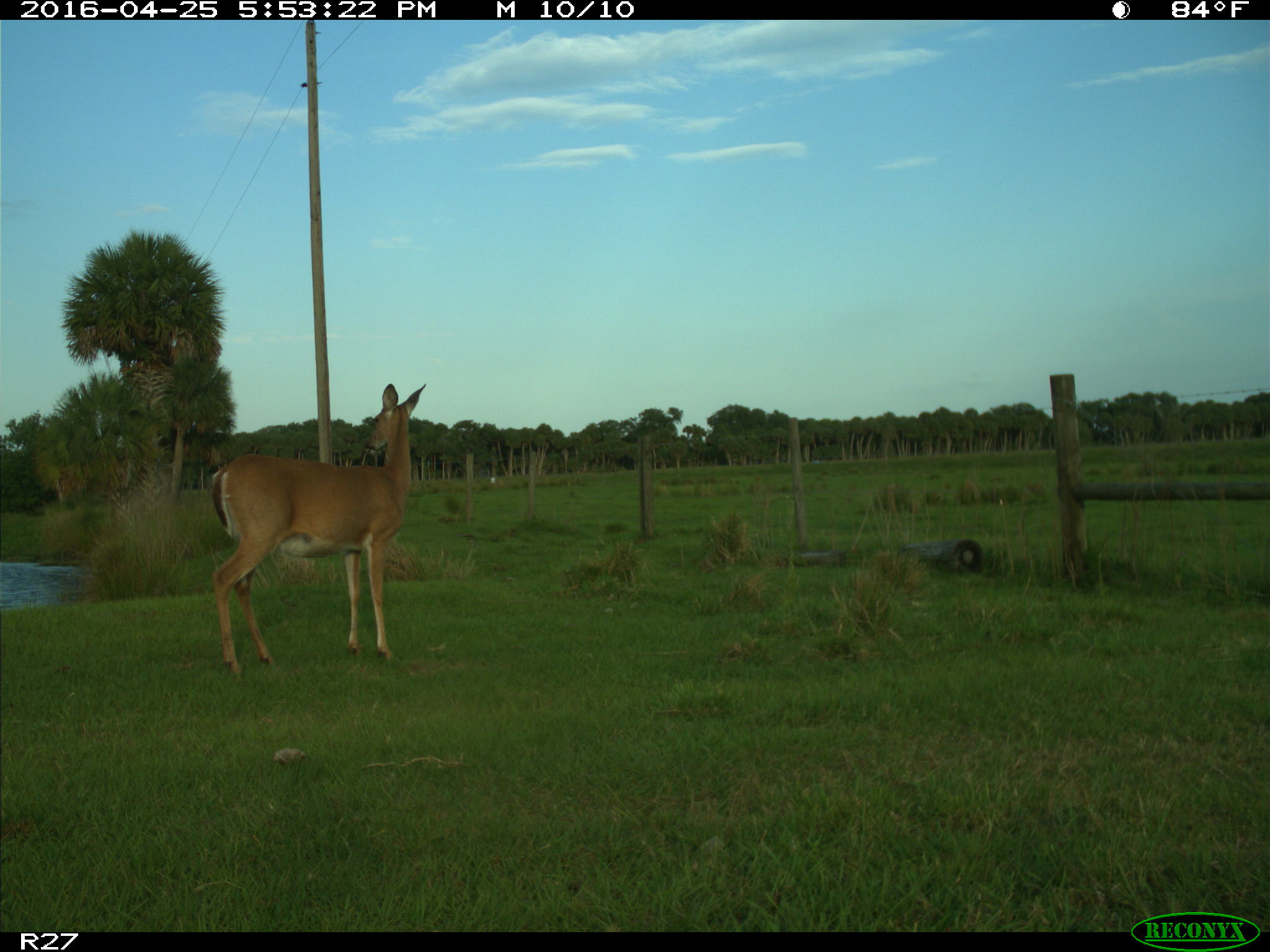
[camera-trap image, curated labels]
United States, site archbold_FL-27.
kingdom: Animalia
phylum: Chordata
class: Mammalia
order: Artiodactyla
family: Cervidae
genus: Odocoileus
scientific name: Odocoileus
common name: deer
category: unidentified deer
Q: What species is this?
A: Unidentified deer (deer) (Odocoileus).